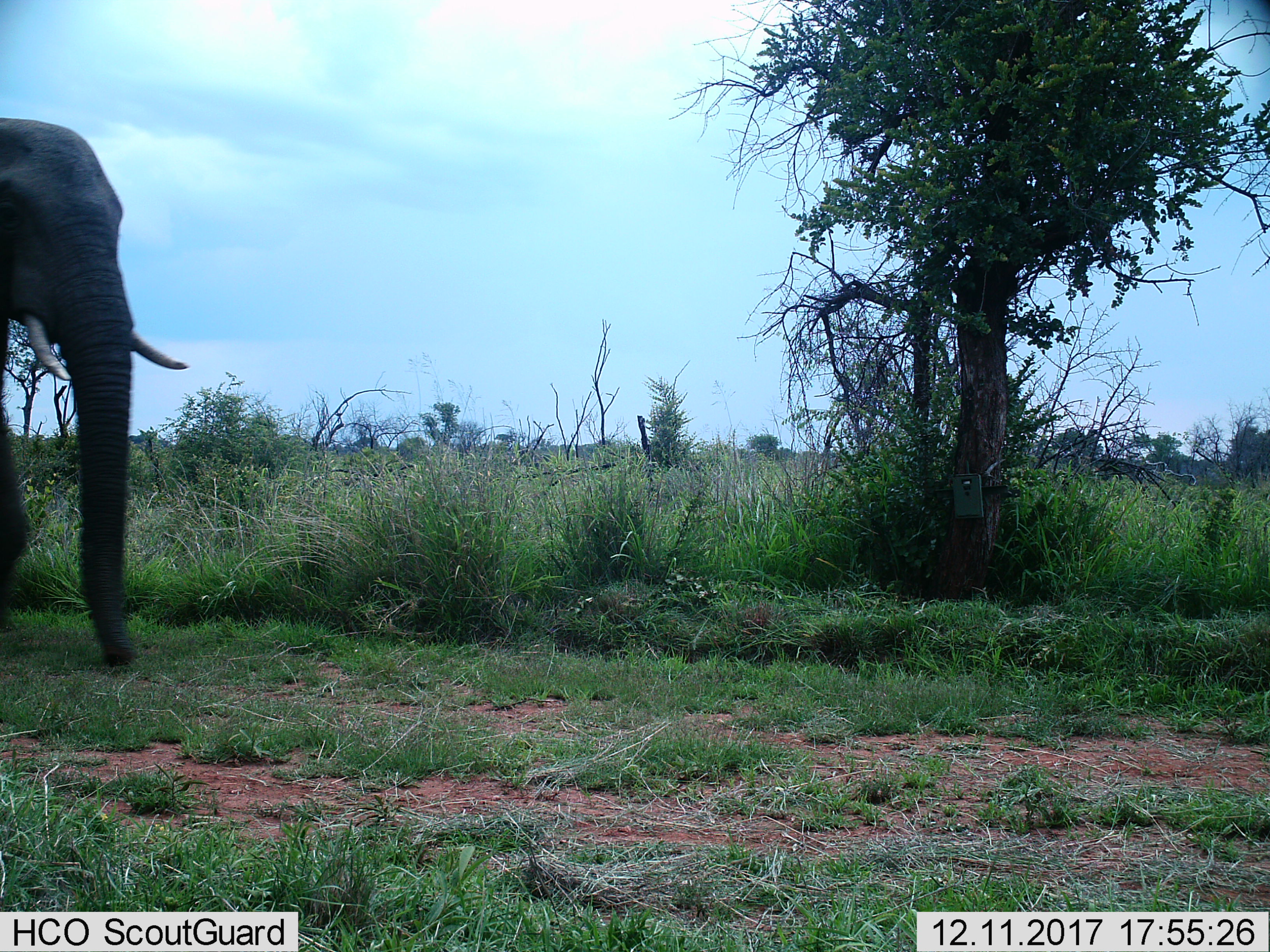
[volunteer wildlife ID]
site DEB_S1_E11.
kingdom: Animalia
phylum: Chordata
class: Mammalia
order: Proboscidea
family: Elephantidae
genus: Loxodonta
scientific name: Loxodonta africana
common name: african bush elephant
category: elephant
Elephant (african bush elephant) (Loxodonta africana), count 1. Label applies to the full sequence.